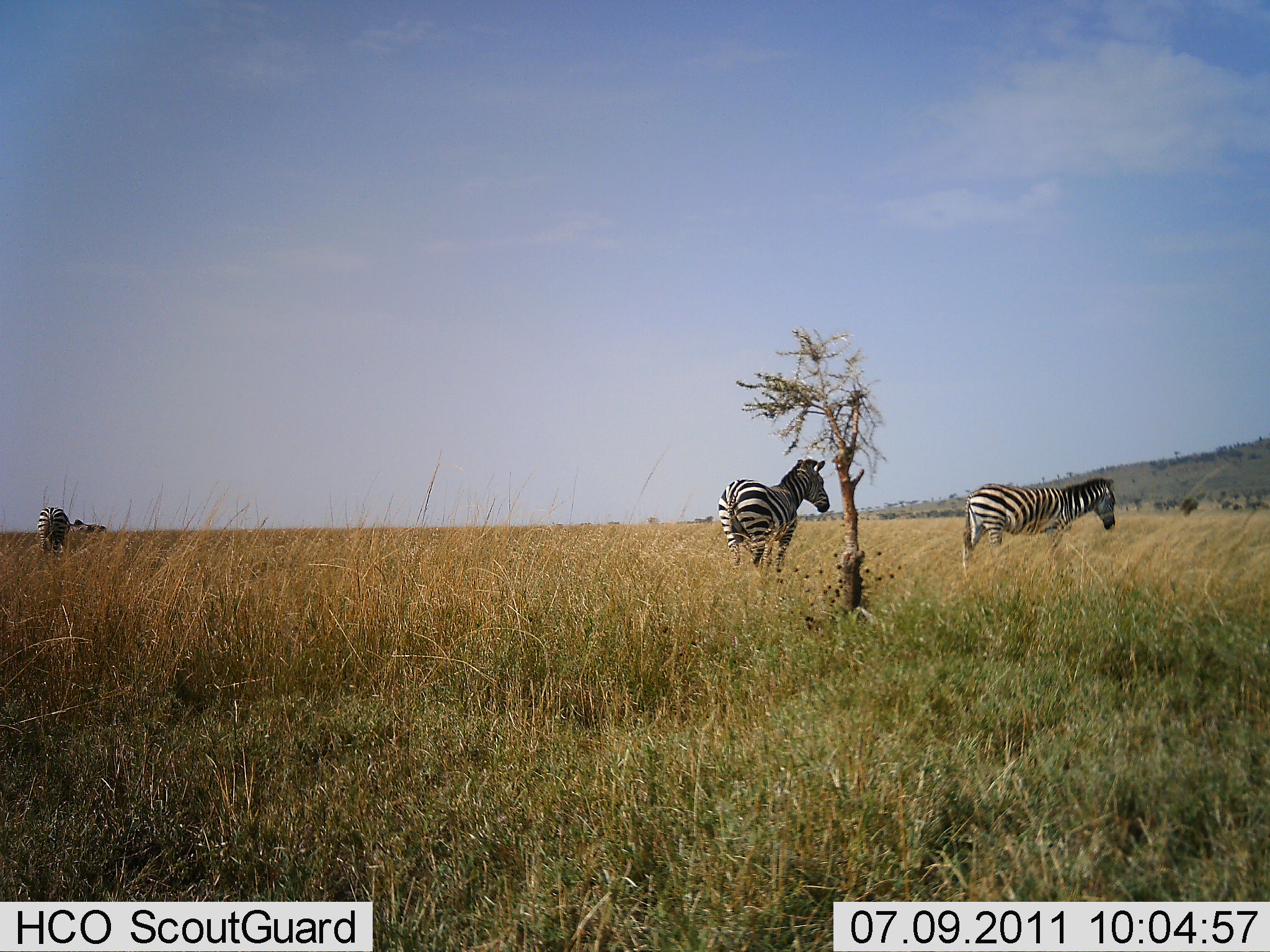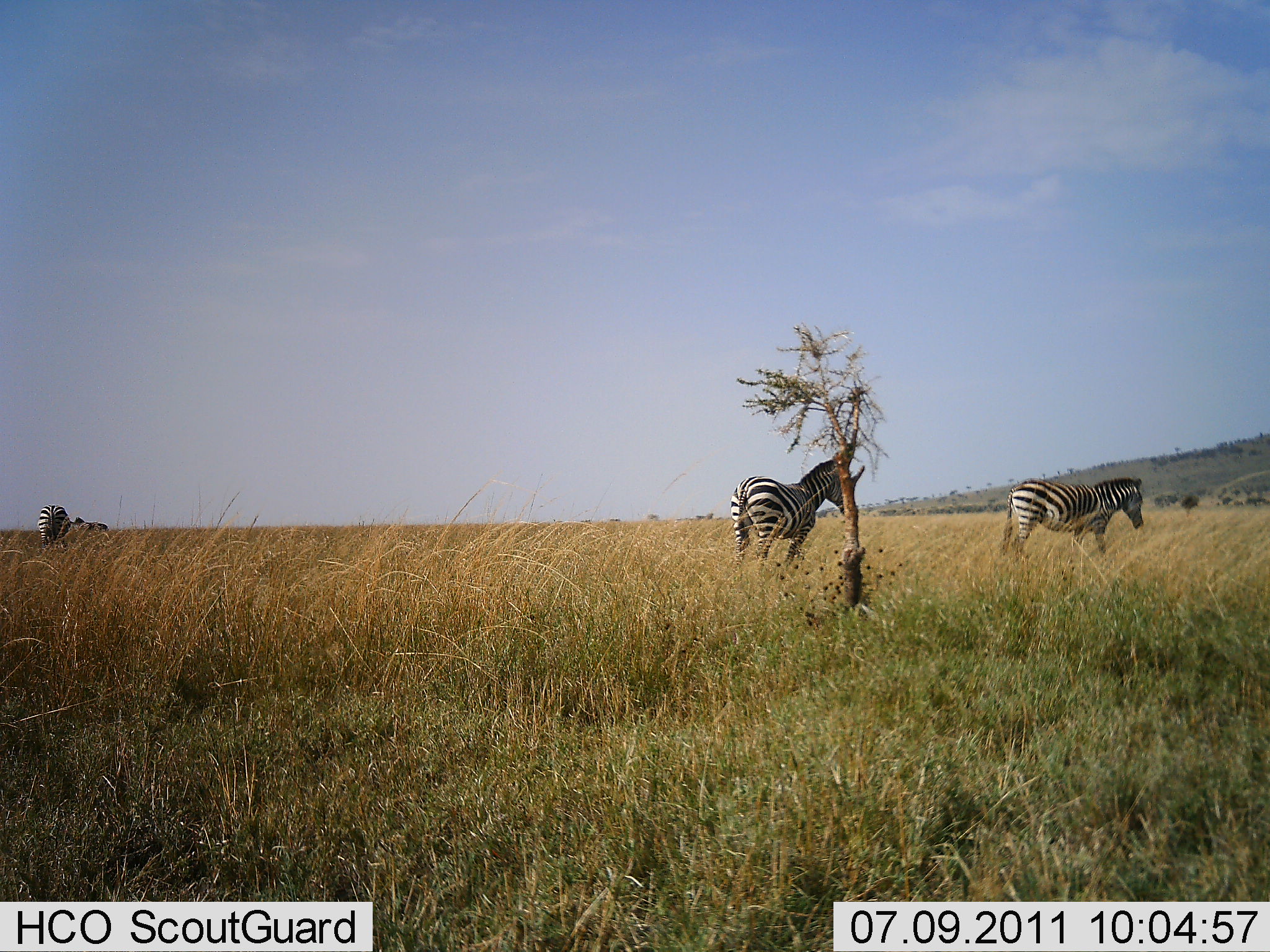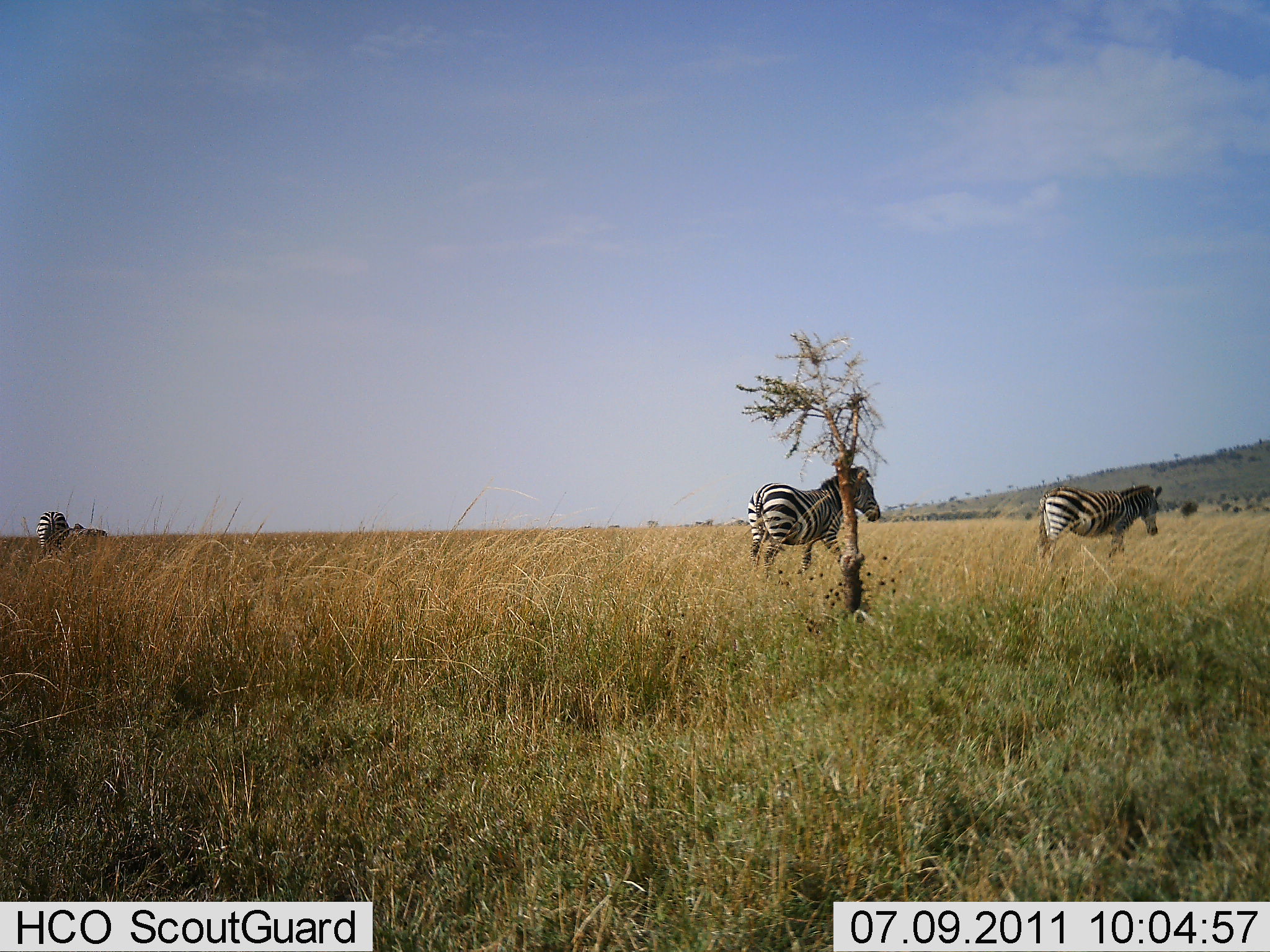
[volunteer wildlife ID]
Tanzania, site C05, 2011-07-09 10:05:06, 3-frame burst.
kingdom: Animalia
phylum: Chordata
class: Mammalia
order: Perissodactyla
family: Equidae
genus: Equus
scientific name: Equus quagga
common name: plains zebra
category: zebra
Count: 3.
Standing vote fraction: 72%.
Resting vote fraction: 0%.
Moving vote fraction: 61%.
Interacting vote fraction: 0%.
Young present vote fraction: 0%.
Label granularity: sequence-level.